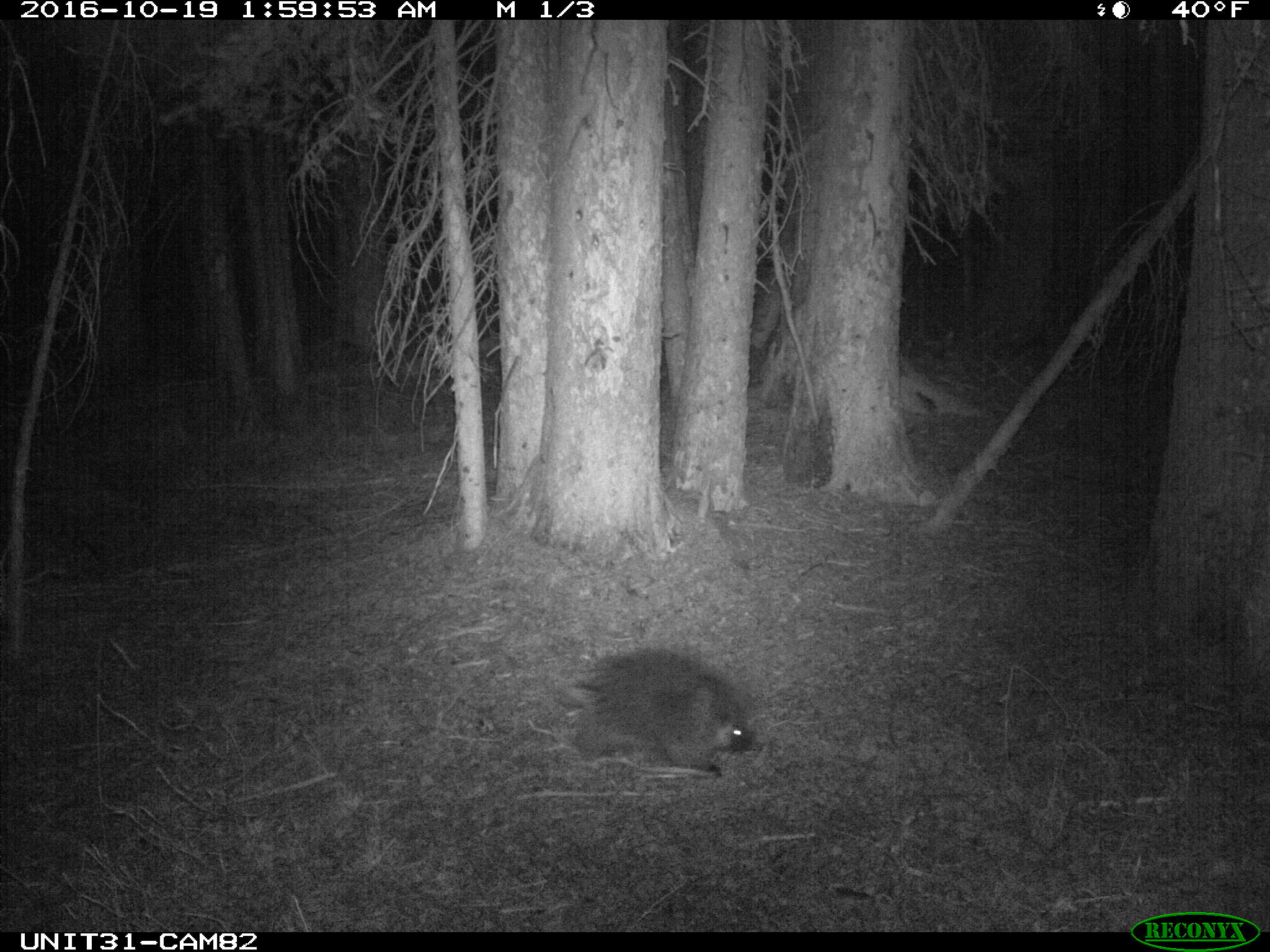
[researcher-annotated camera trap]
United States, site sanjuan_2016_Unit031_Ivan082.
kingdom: Animalia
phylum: Chordata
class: Mammalia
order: Rodentia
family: Erethizontidae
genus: Erethizon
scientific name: Erethizon dorsatum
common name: north american porcupine